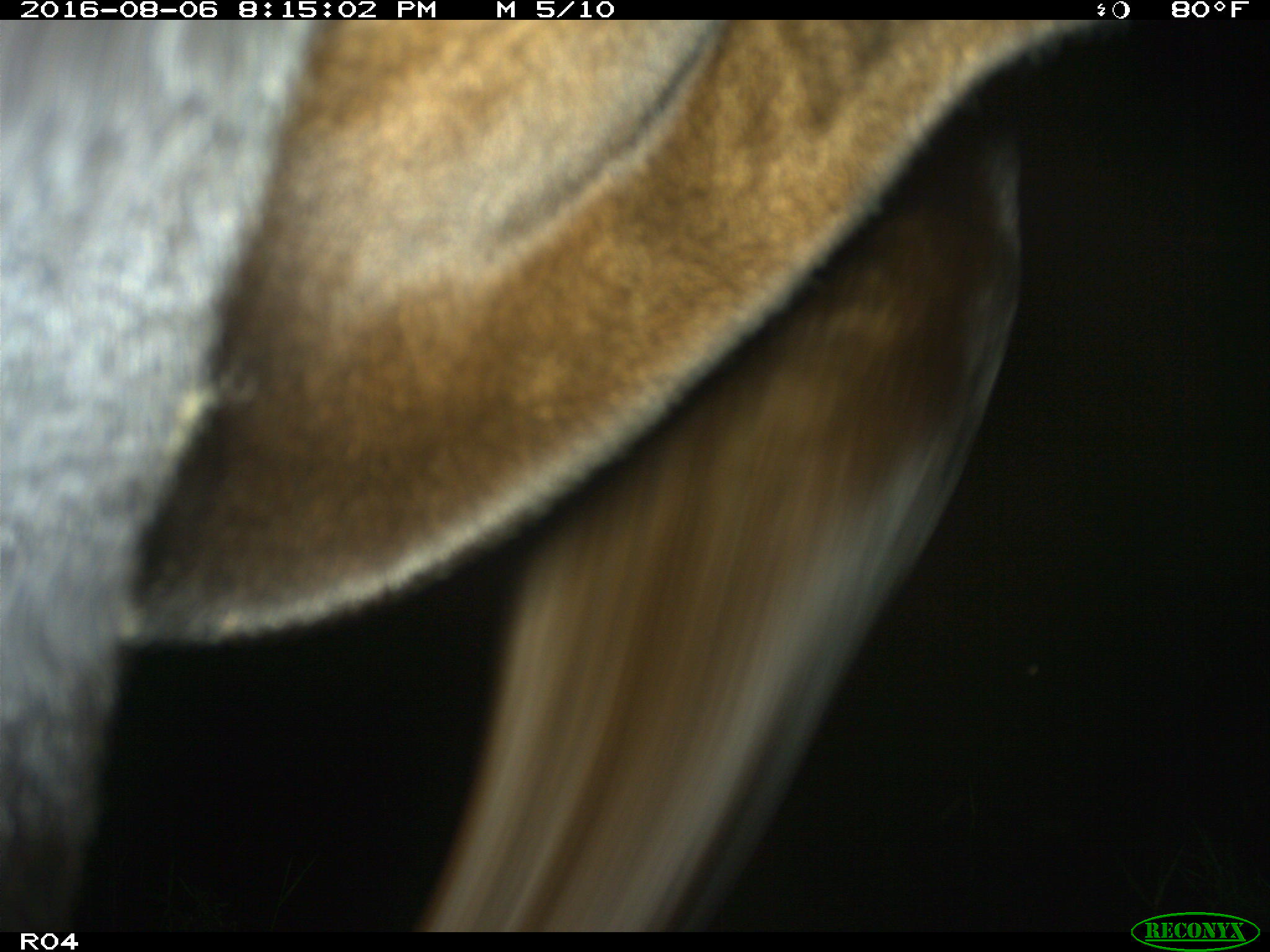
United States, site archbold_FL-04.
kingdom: Animalia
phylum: Chordata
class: Mammalia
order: Artiodactyla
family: Bovidae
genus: Bos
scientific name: Bos taurus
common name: domestic cow